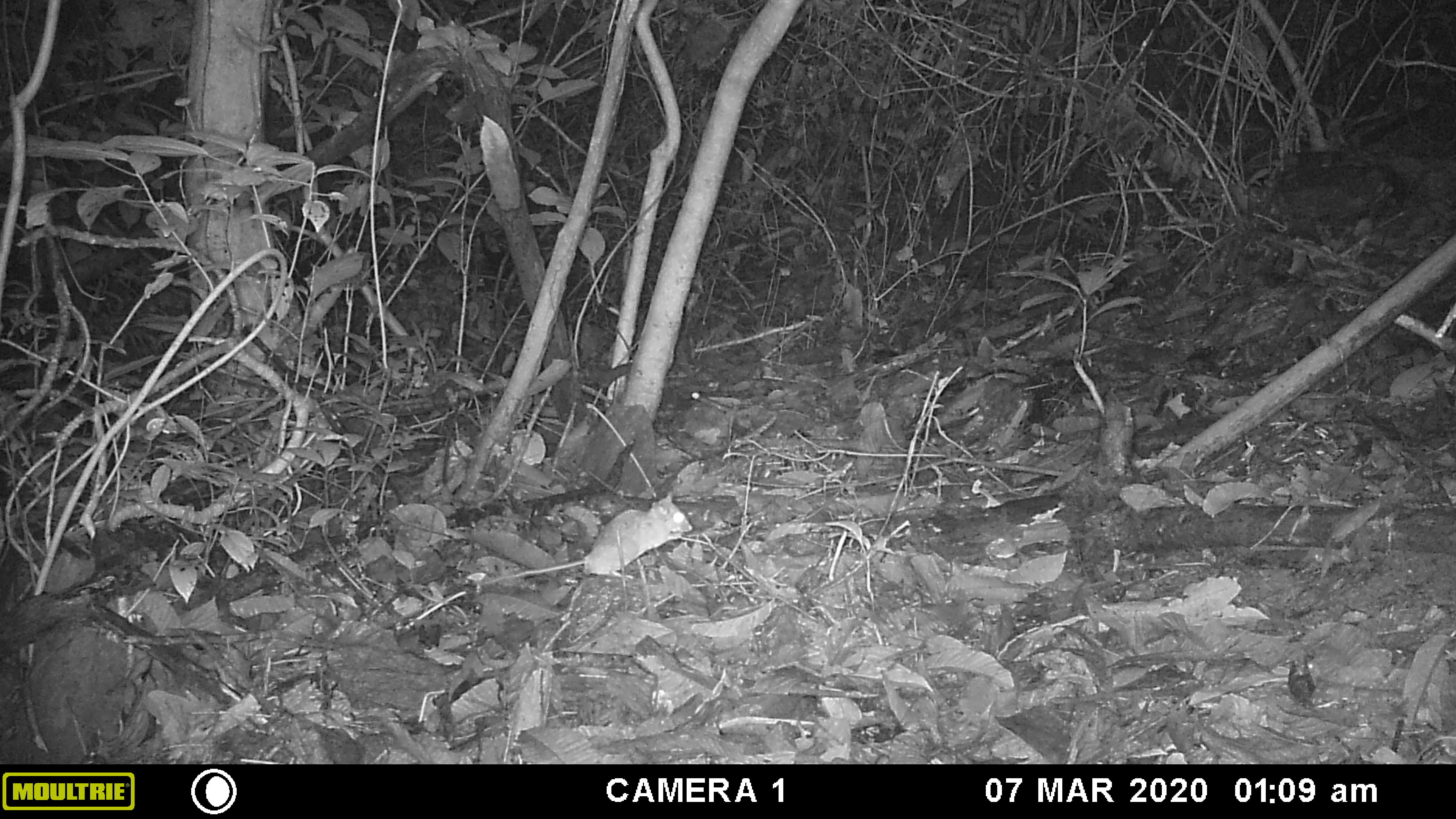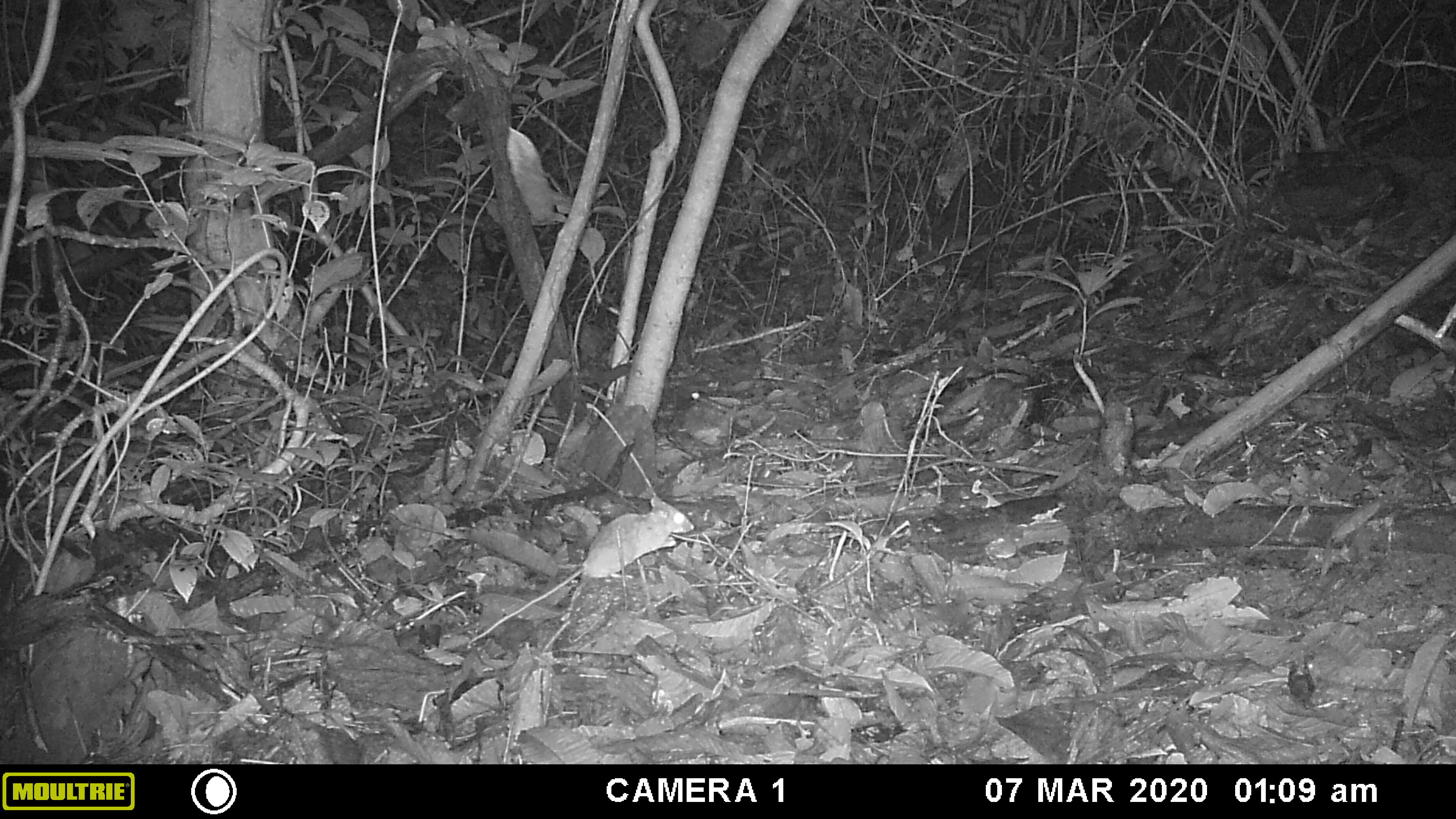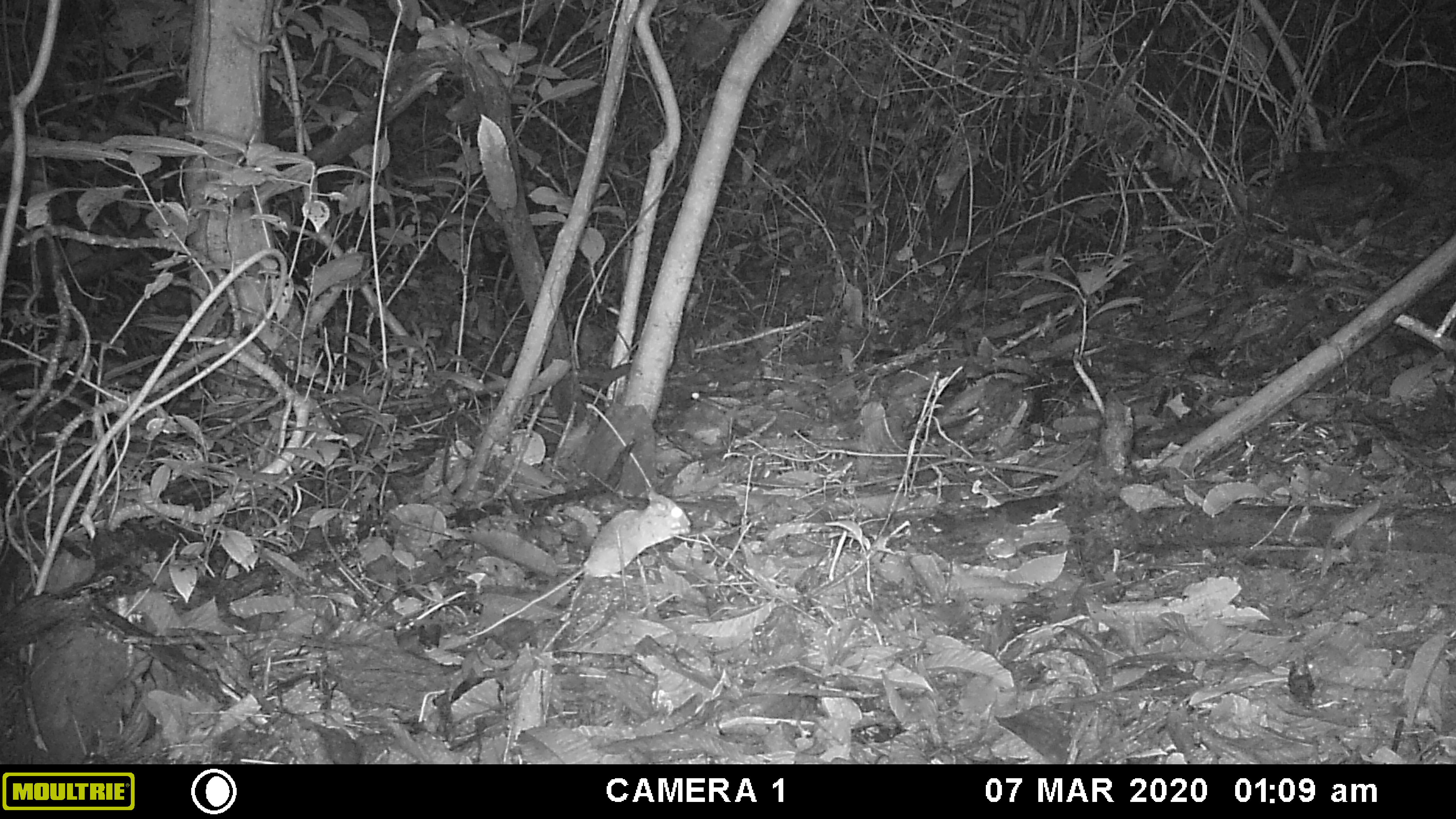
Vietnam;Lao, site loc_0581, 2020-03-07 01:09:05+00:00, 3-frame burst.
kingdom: Animalia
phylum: Chordata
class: Mammalia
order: Rodentia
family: Muridae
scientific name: Muridae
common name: old-world mice and rats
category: unidentified murid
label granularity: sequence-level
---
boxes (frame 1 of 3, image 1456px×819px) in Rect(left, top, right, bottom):
unidentified murid: Rect(480, 490, 692, 585)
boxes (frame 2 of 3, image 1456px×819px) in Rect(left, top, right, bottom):
unidentified murid: Rect(467, 495, 694, 644)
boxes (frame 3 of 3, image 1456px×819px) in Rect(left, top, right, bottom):
unidentified murid: Rect(465, 488, 690, 640)